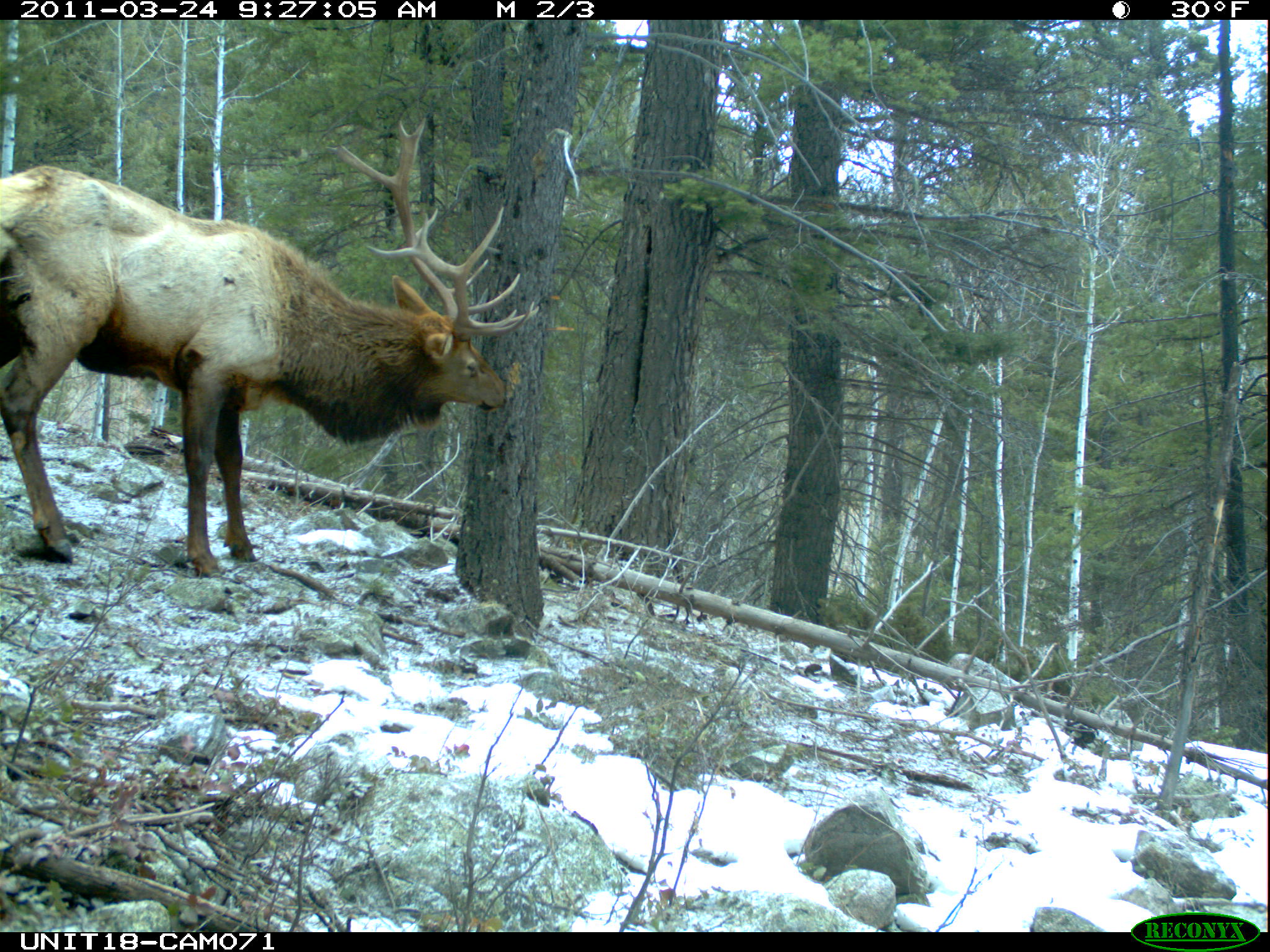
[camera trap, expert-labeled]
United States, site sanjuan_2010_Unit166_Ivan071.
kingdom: Animalia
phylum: Chordata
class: Mammalia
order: Artiodactyla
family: Cervidae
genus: Cervus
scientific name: Cervus elaphus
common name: red deer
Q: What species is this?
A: Cervus elaphus (red deer).